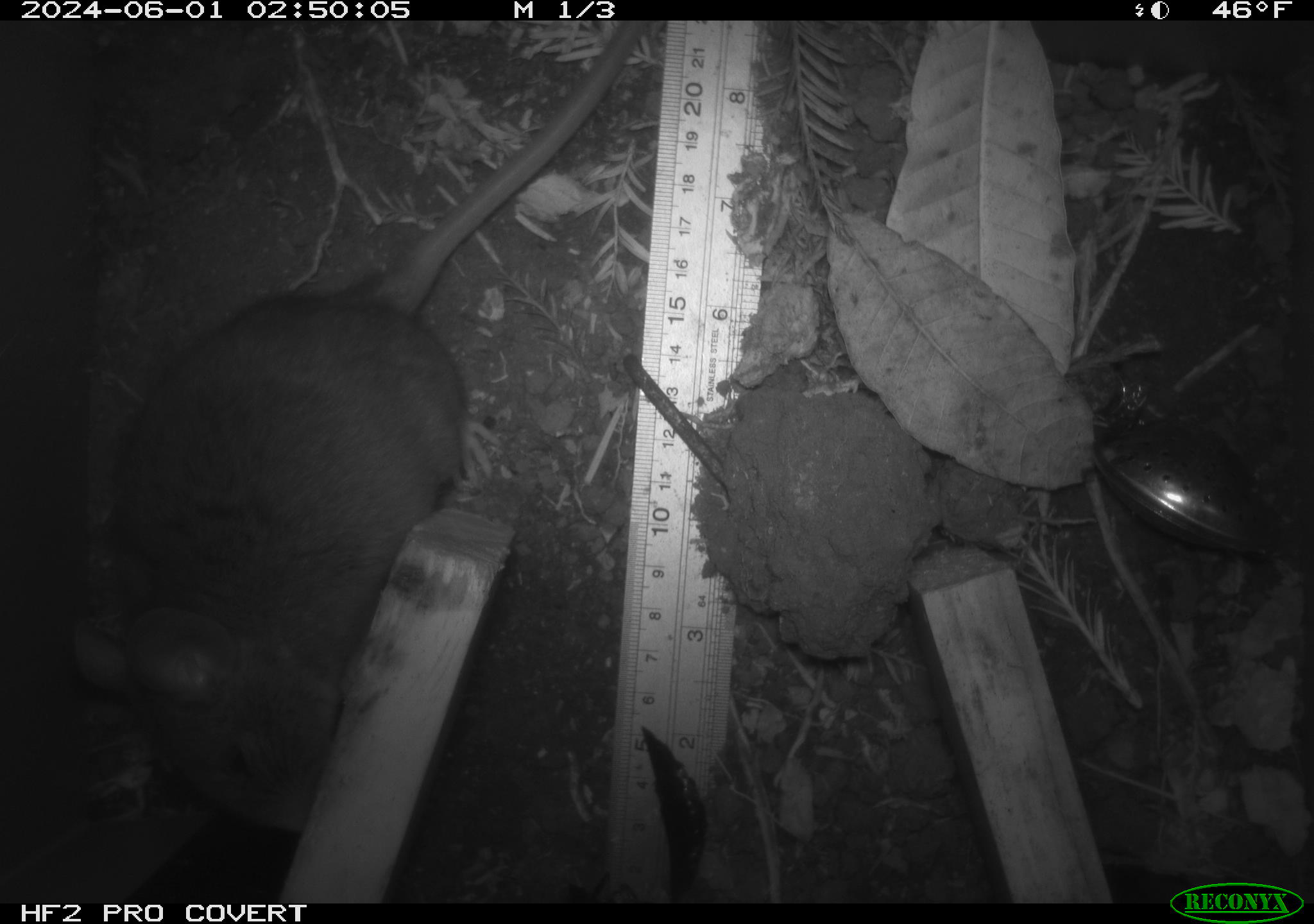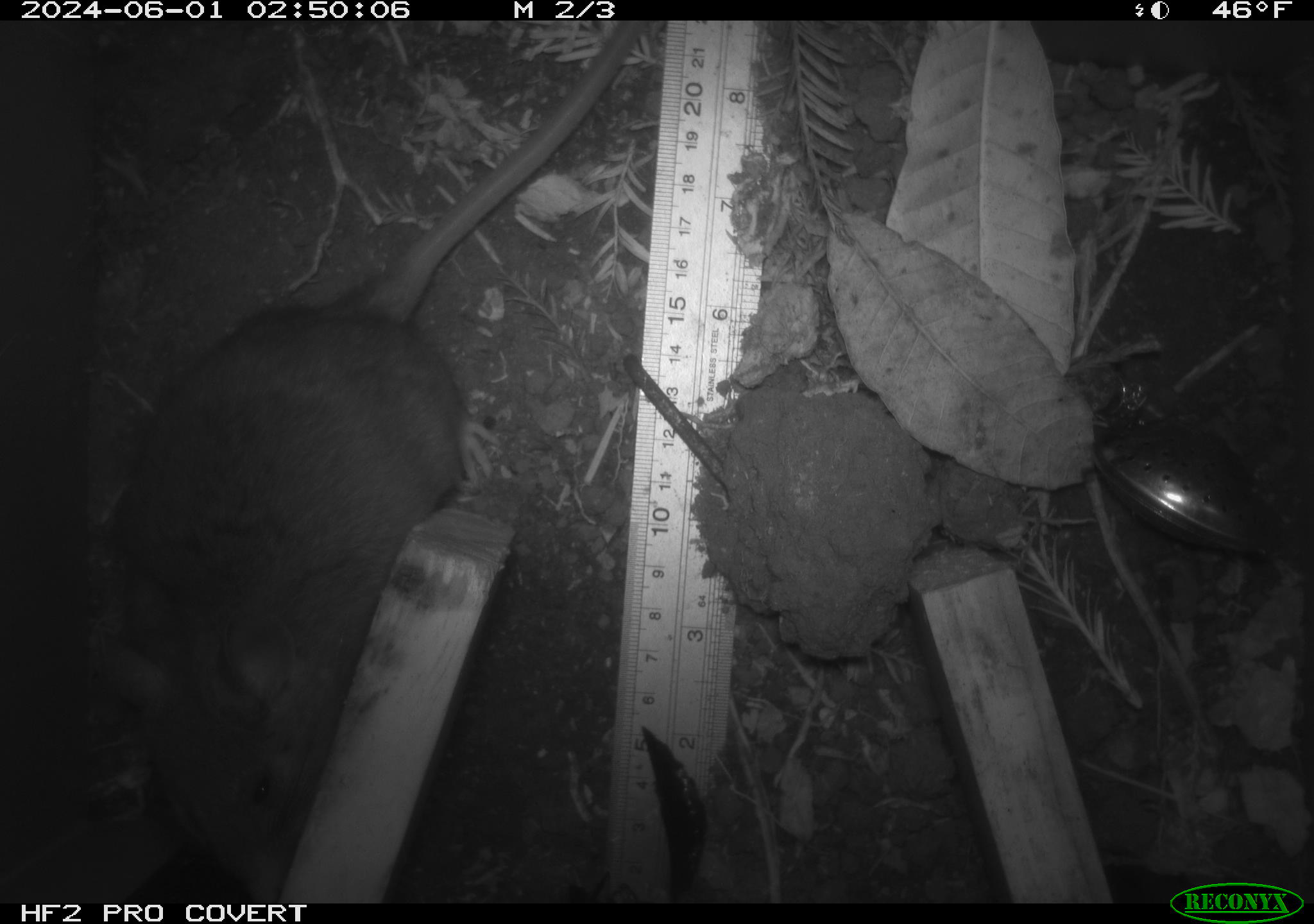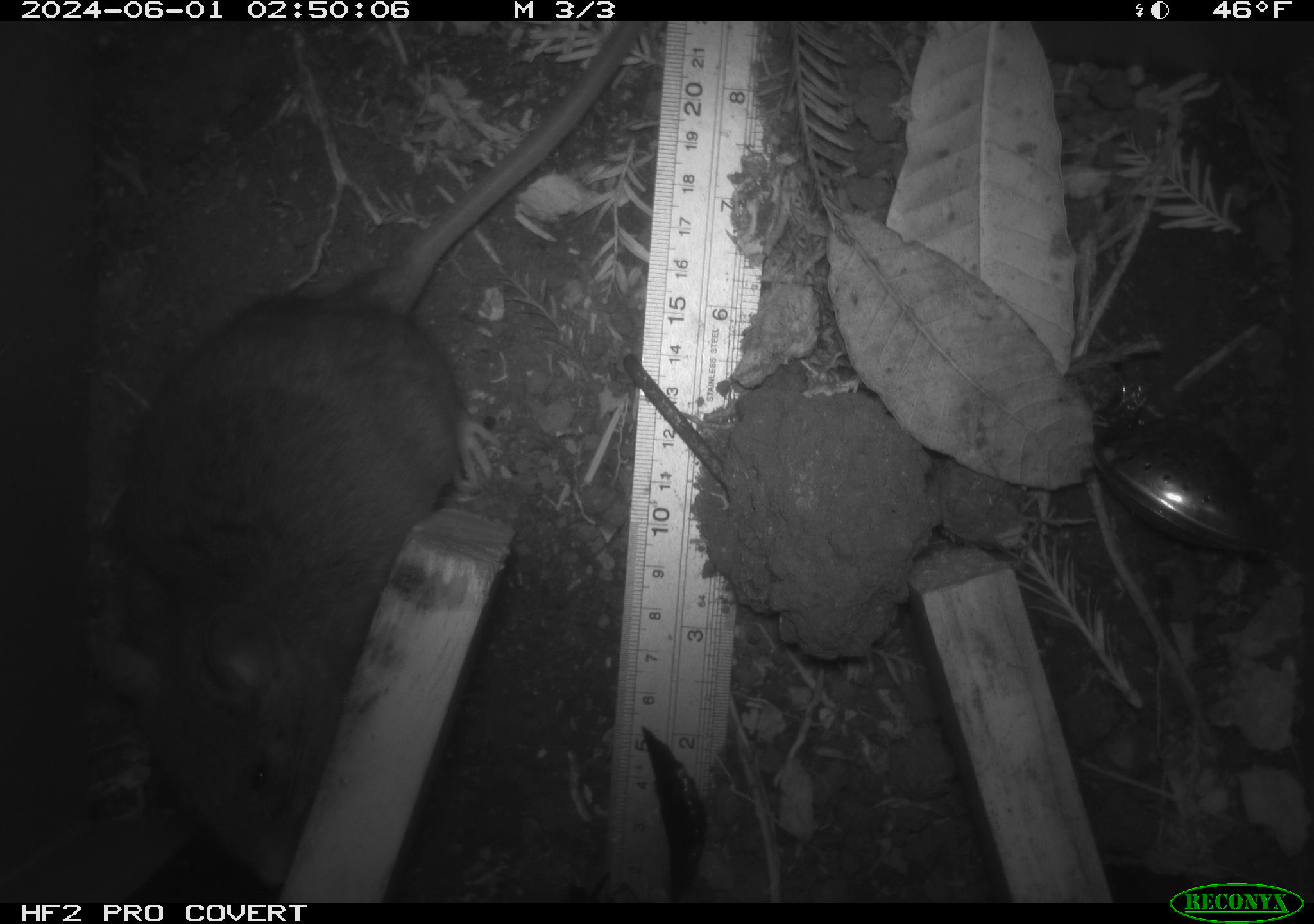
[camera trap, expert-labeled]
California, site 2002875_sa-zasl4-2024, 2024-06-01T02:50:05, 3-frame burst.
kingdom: Animalia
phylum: Chordata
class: Mammalia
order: Rodentia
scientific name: Rodentia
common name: rodent